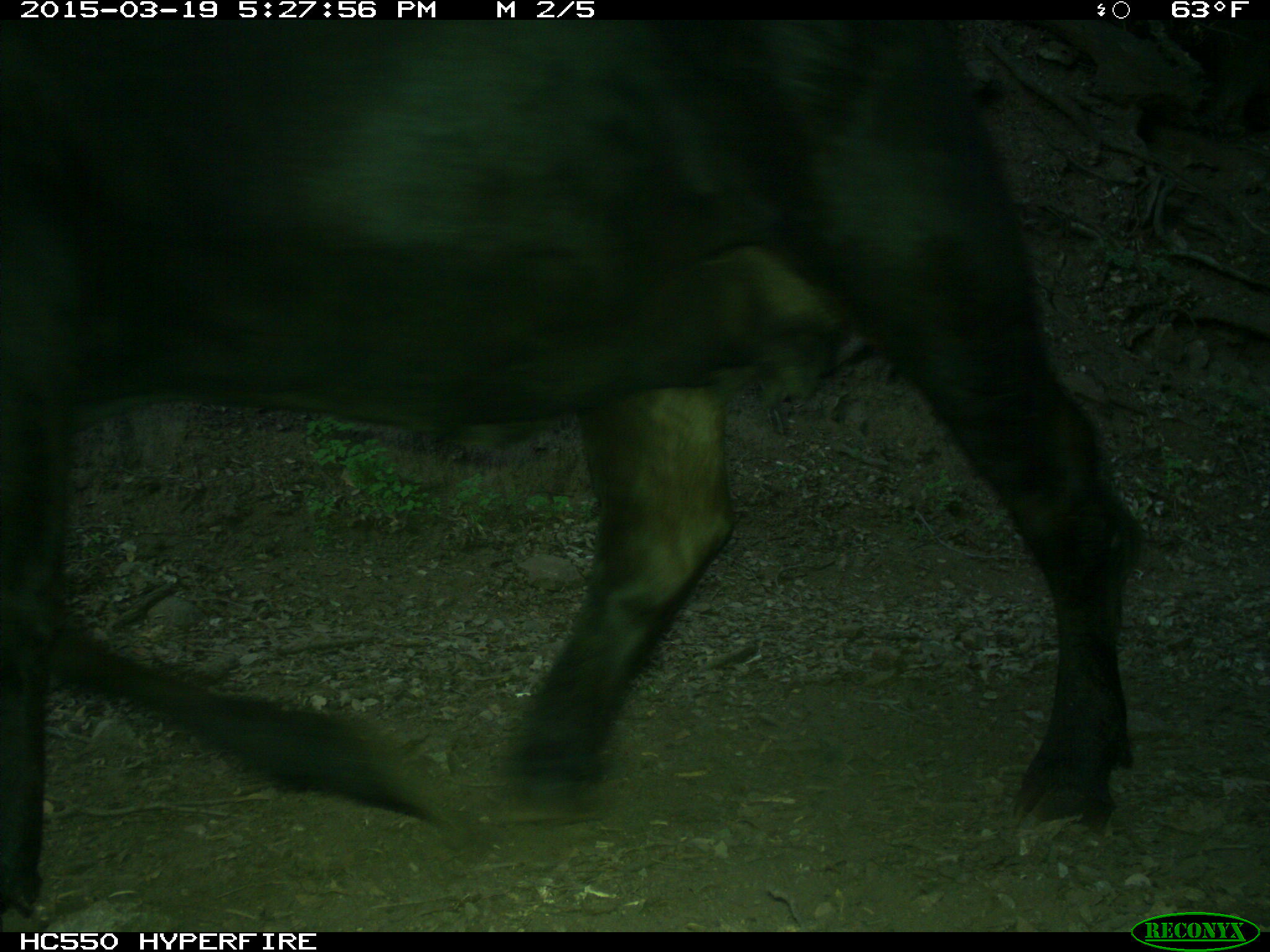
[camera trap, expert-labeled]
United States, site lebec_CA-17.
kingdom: Animalia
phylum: Chordata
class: Mammalia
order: Artiodactyla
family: Bovidae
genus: Bos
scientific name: Bos taurus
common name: domestic cow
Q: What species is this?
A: Bos taurus (domestic cow).